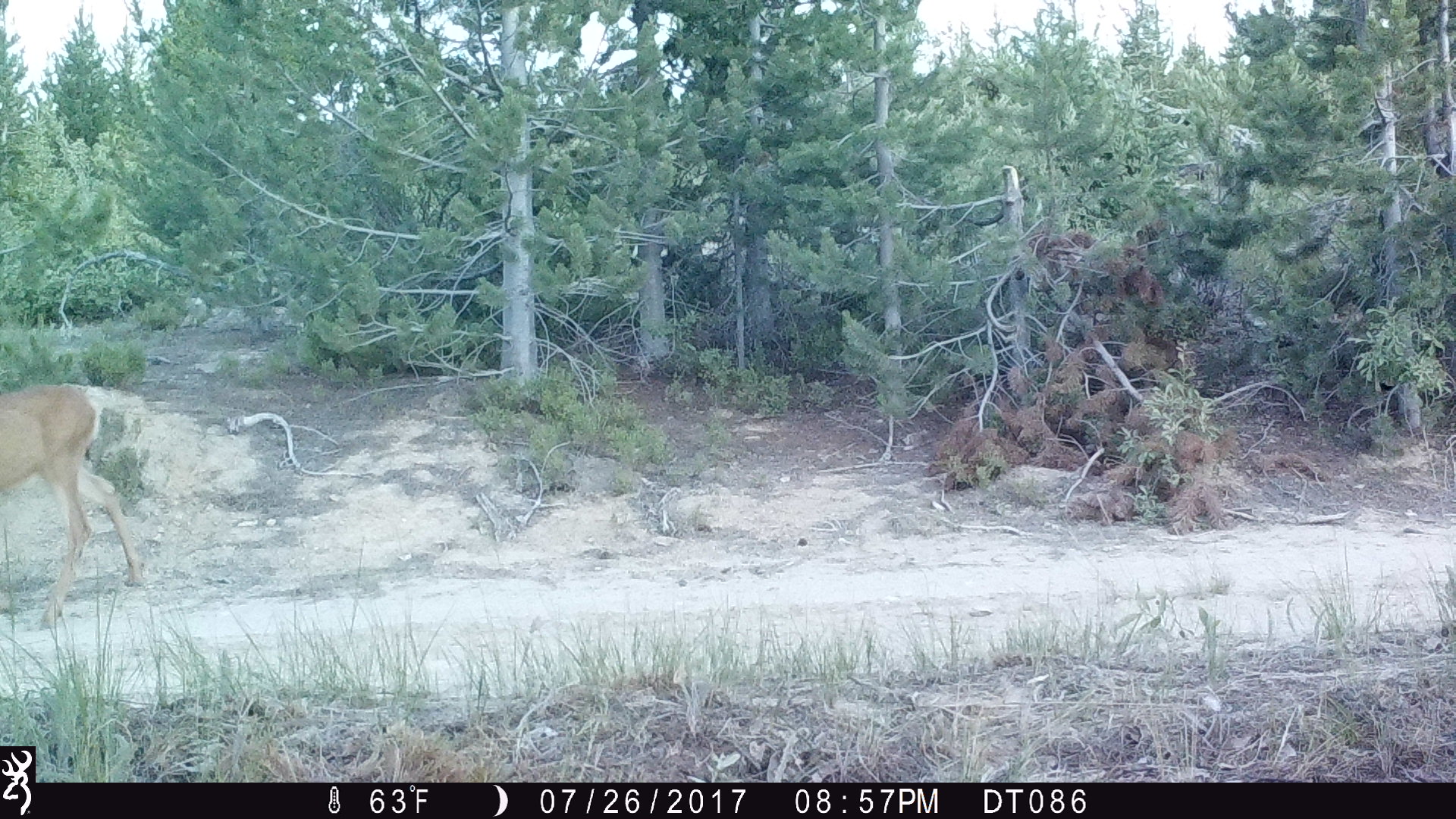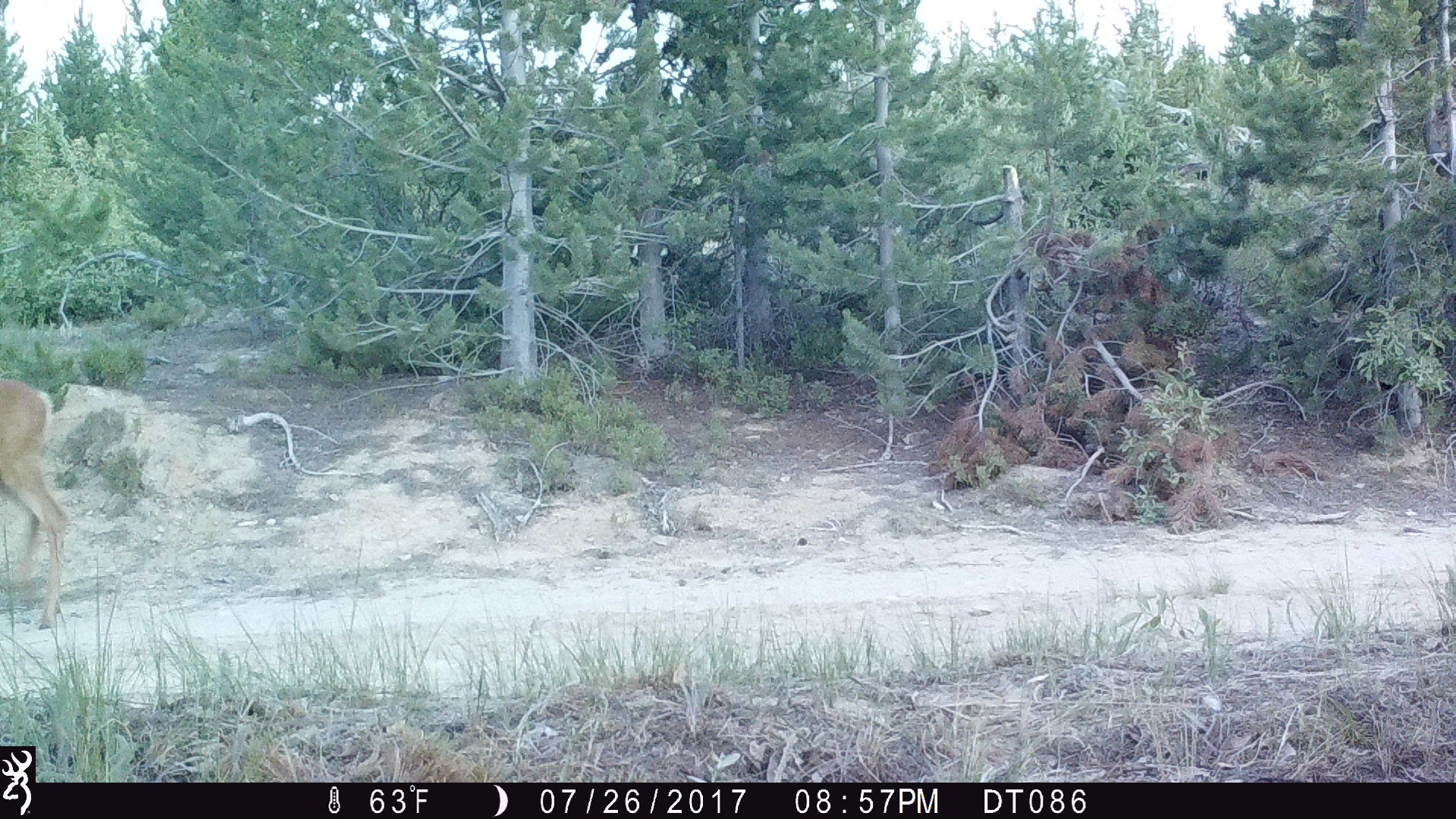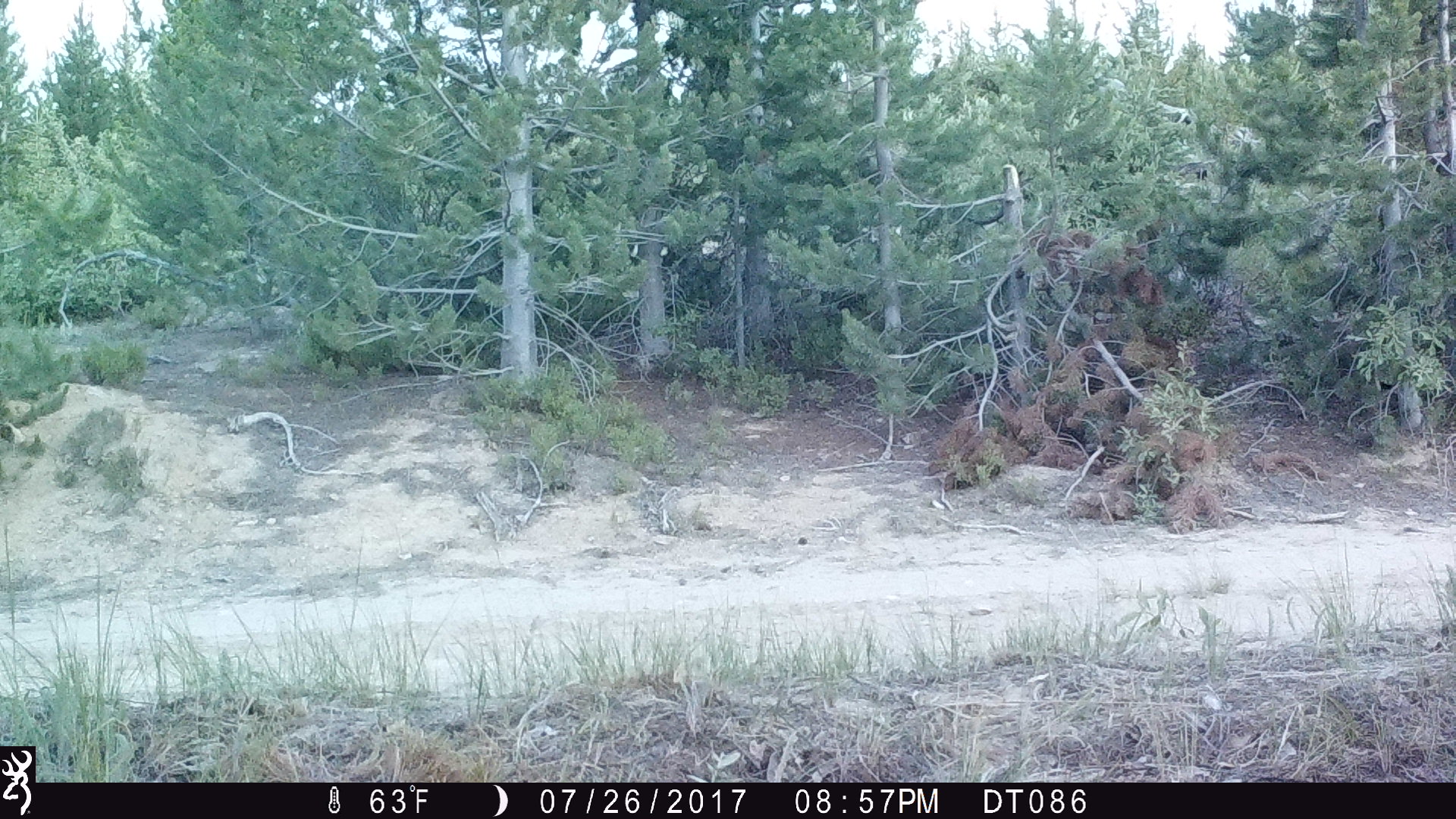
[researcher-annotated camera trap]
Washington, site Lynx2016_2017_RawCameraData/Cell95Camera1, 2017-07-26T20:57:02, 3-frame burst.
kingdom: Animalia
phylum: Chordata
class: Mammalia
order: Artiodactyla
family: Cervidae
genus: Odocoileus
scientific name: Odocoileus hemionus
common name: mule deer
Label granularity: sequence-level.